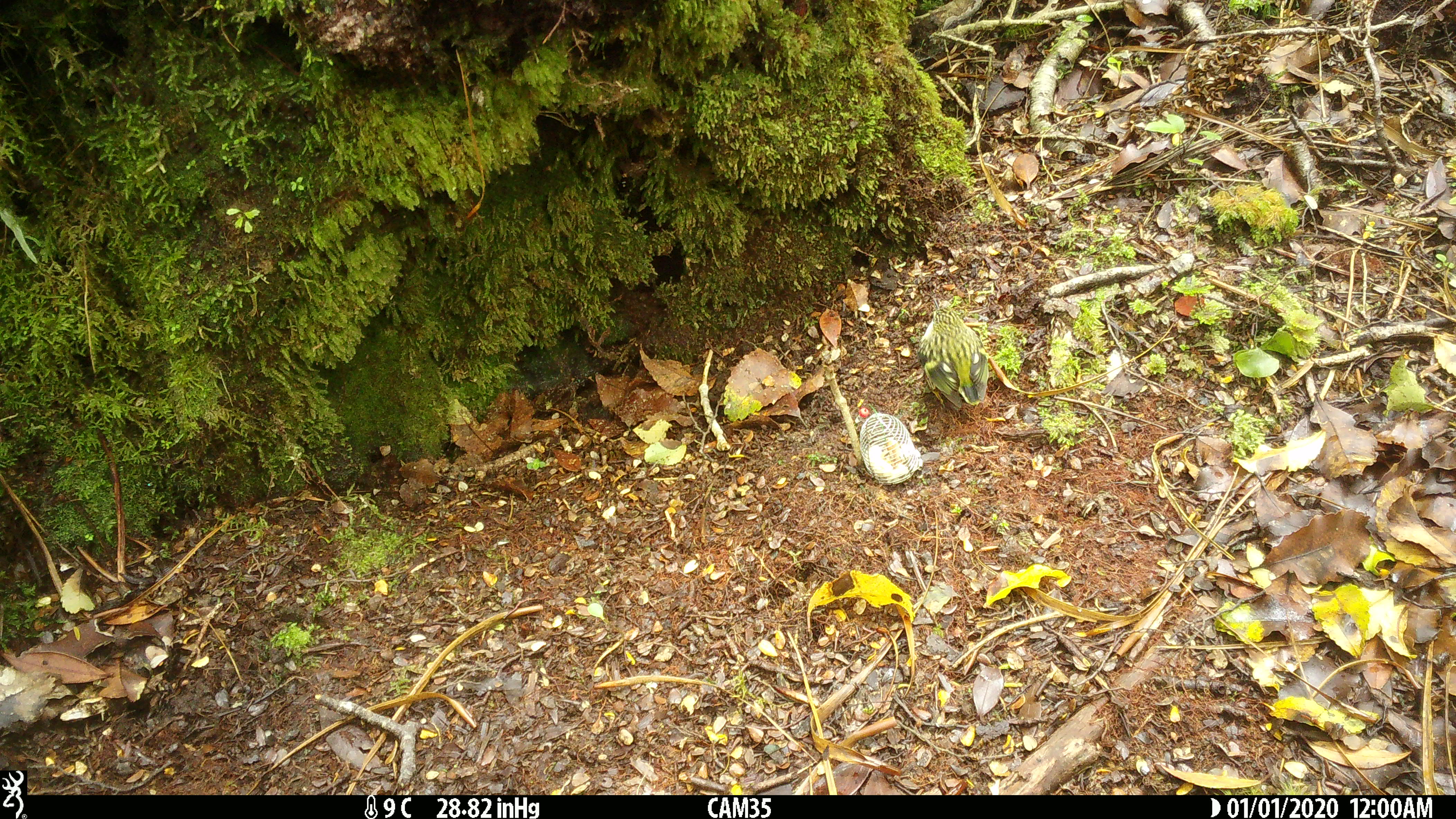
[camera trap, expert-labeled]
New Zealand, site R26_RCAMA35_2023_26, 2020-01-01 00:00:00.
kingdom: Animalia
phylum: Chordata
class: Aves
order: Passeriformes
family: Acanthisittidae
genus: Acanthisitta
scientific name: Acanthisitta chloris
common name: rifleman